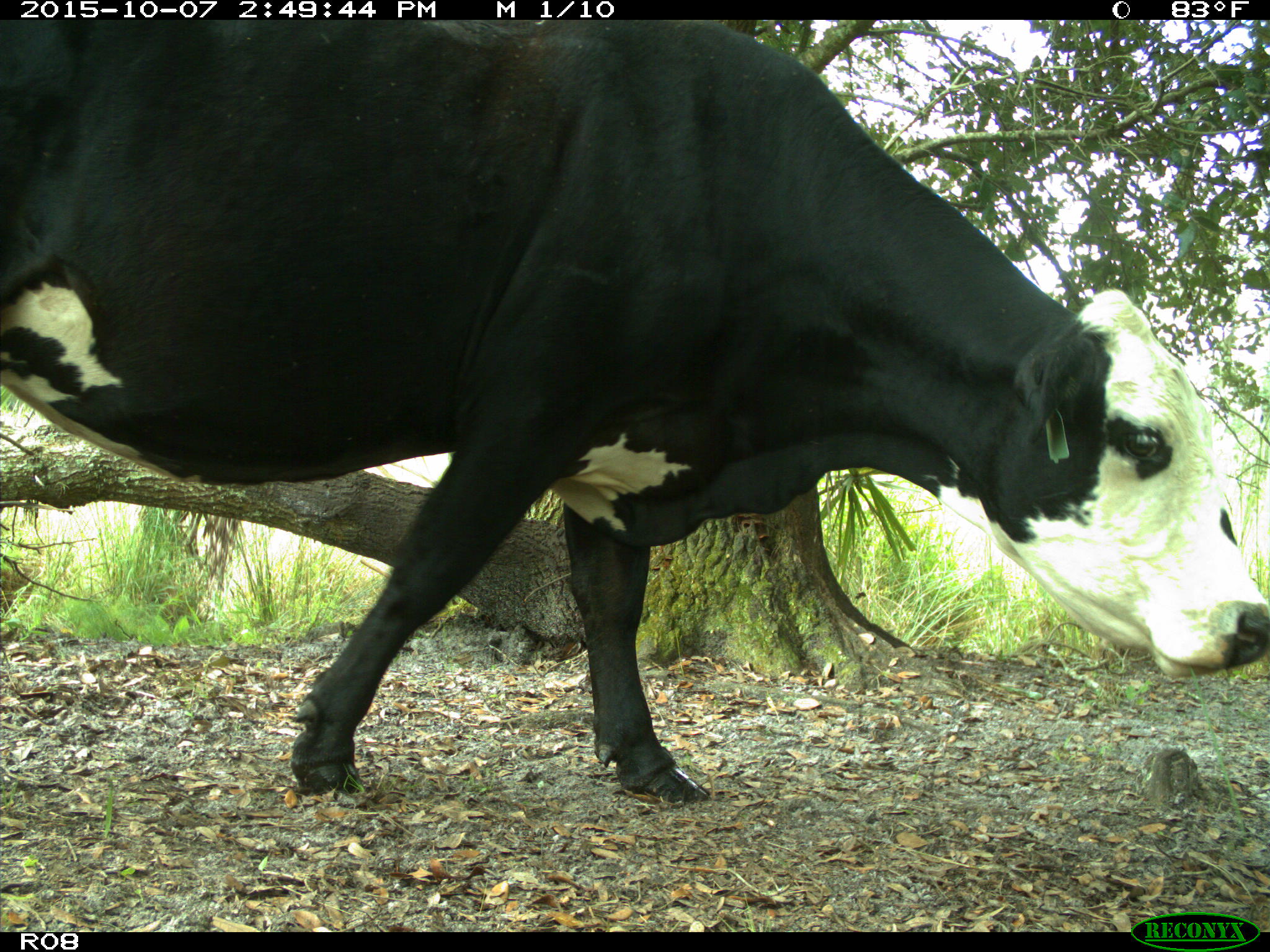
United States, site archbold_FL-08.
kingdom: Animalia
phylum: Chordata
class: Mammalia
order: Artiodactyla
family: Bovidae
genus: Bos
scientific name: Bos taurus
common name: domestic cow